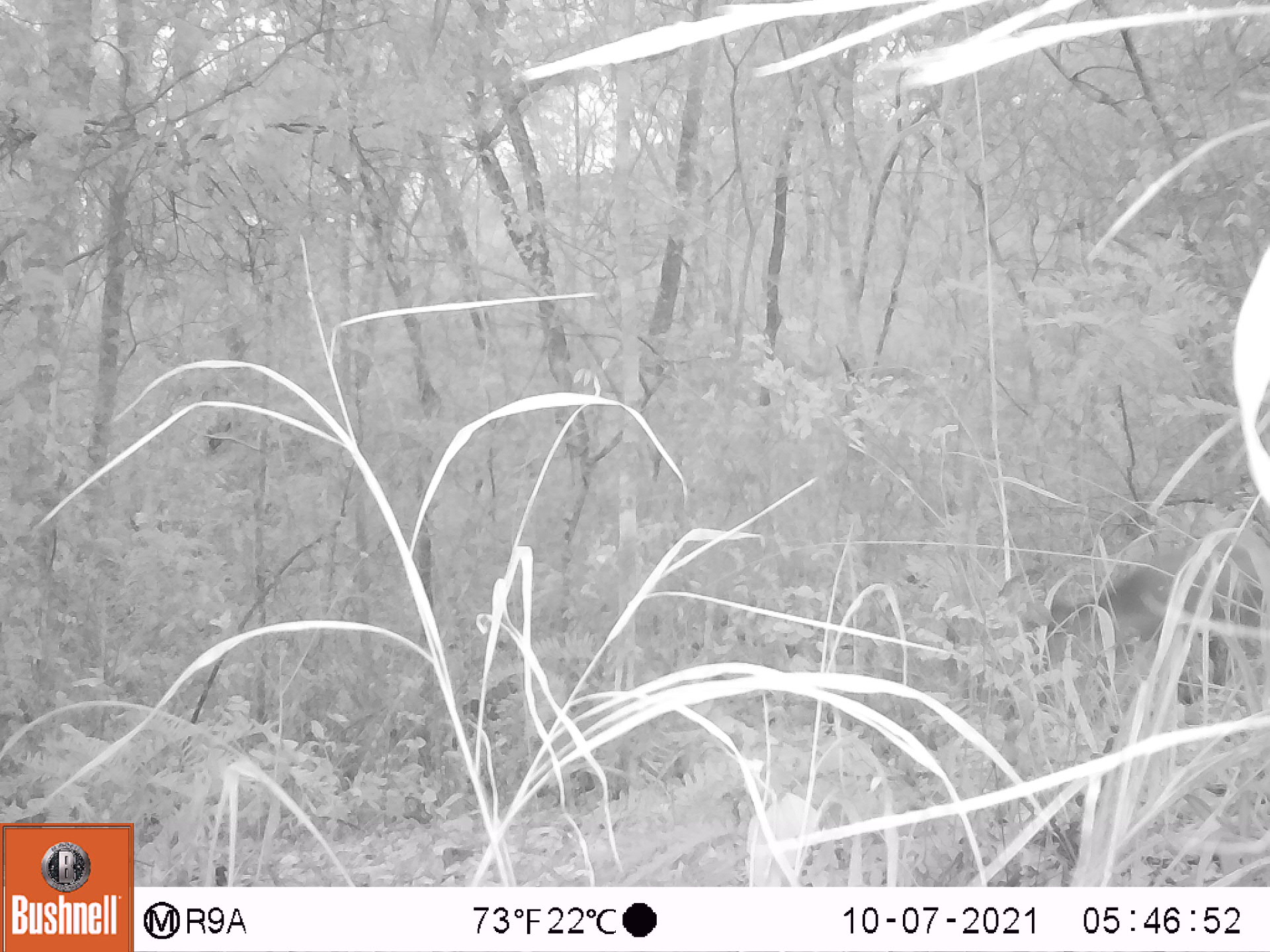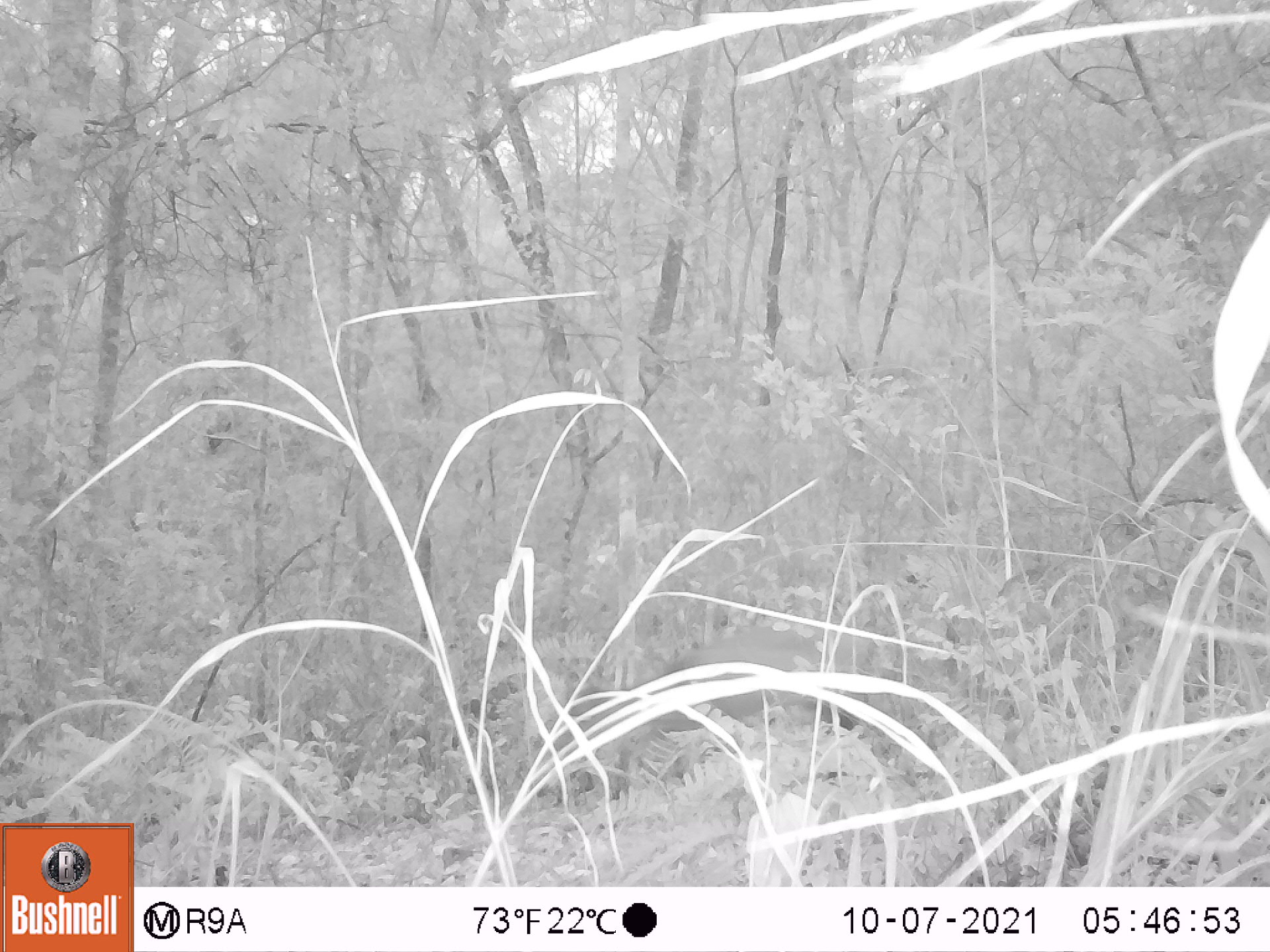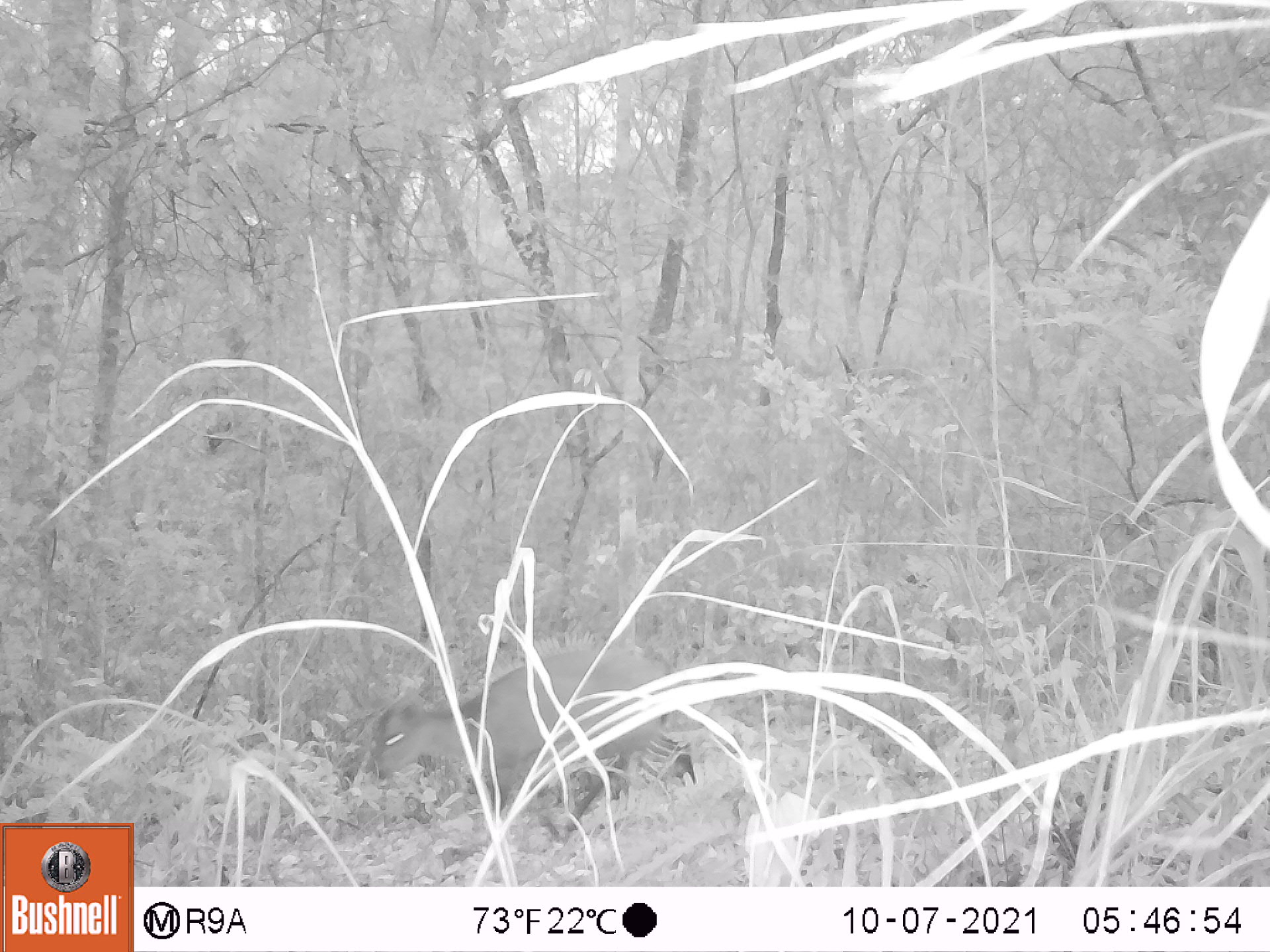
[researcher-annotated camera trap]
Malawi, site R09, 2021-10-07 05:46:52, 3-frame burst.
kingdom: Animalia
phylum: Chordata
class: Mammalia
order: Artiodactyla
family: Bovidae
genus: Cephalophorus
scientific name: Cephalophorus natalensis natalensis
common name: red duiker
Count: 1.